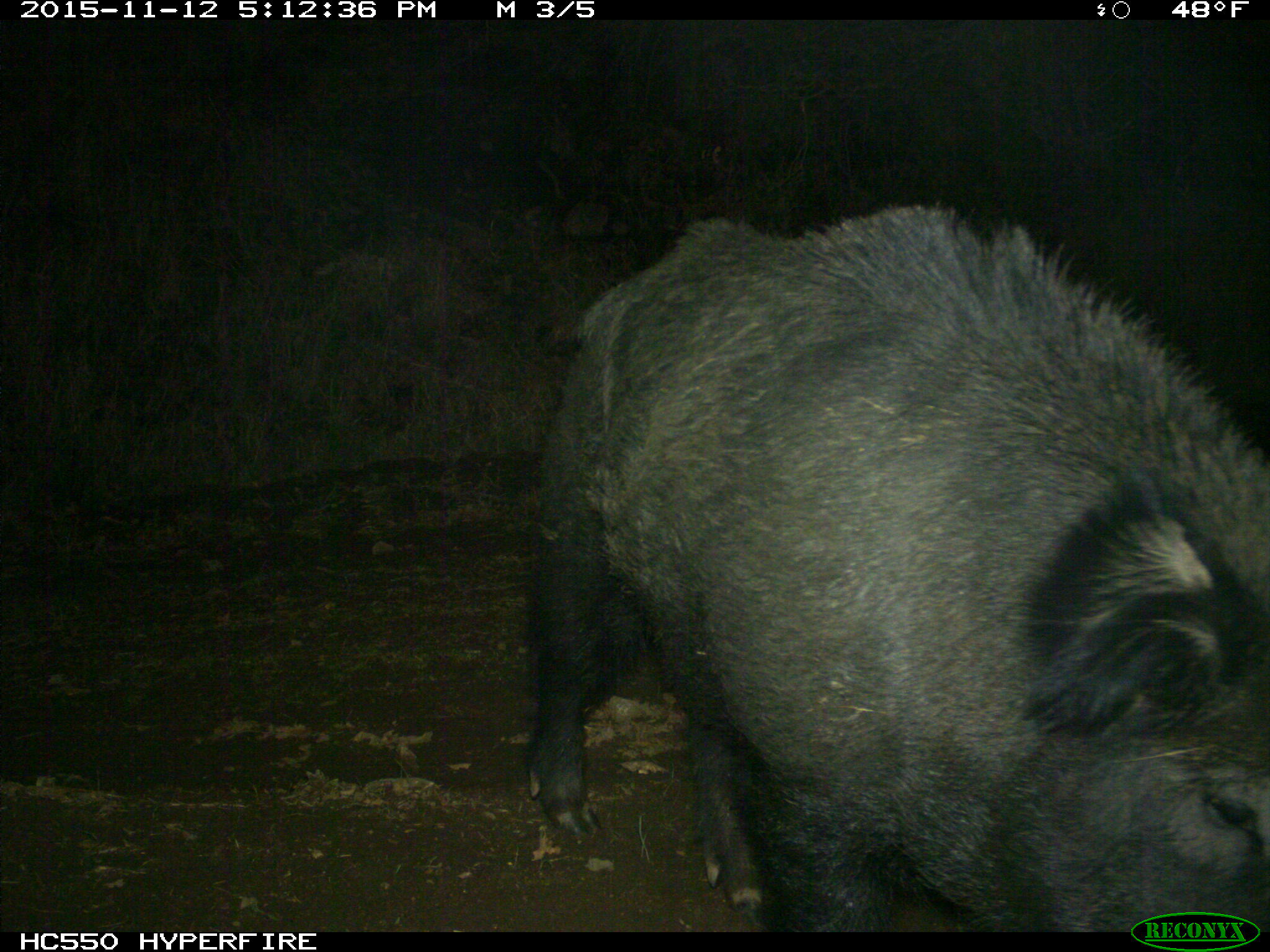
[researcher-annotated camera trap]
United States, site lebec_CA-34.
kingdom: Animalia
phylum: Chordata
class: Mammalia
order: Artiodactyla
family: Suidae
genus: Sus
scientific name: Sus scrofa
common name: wild boar